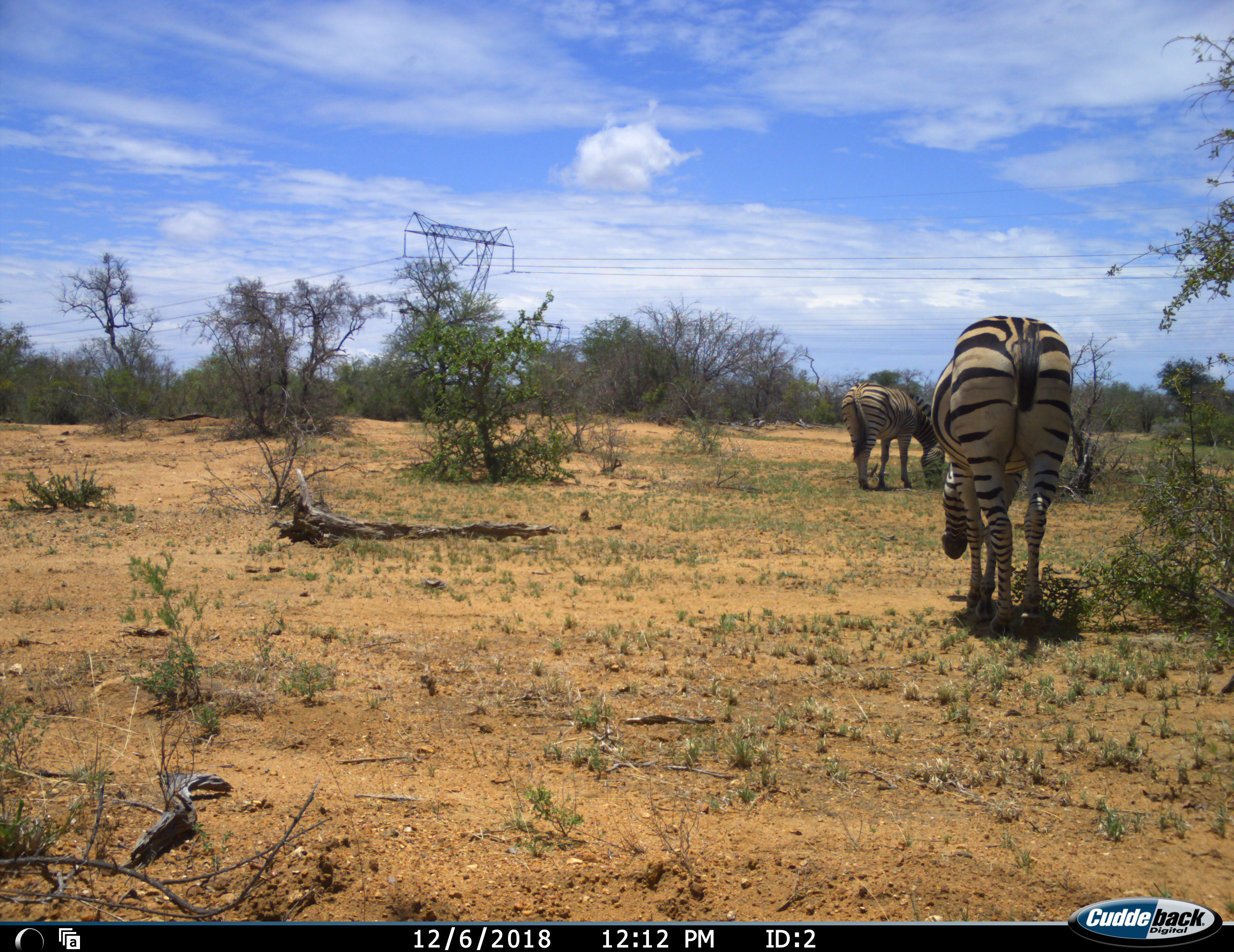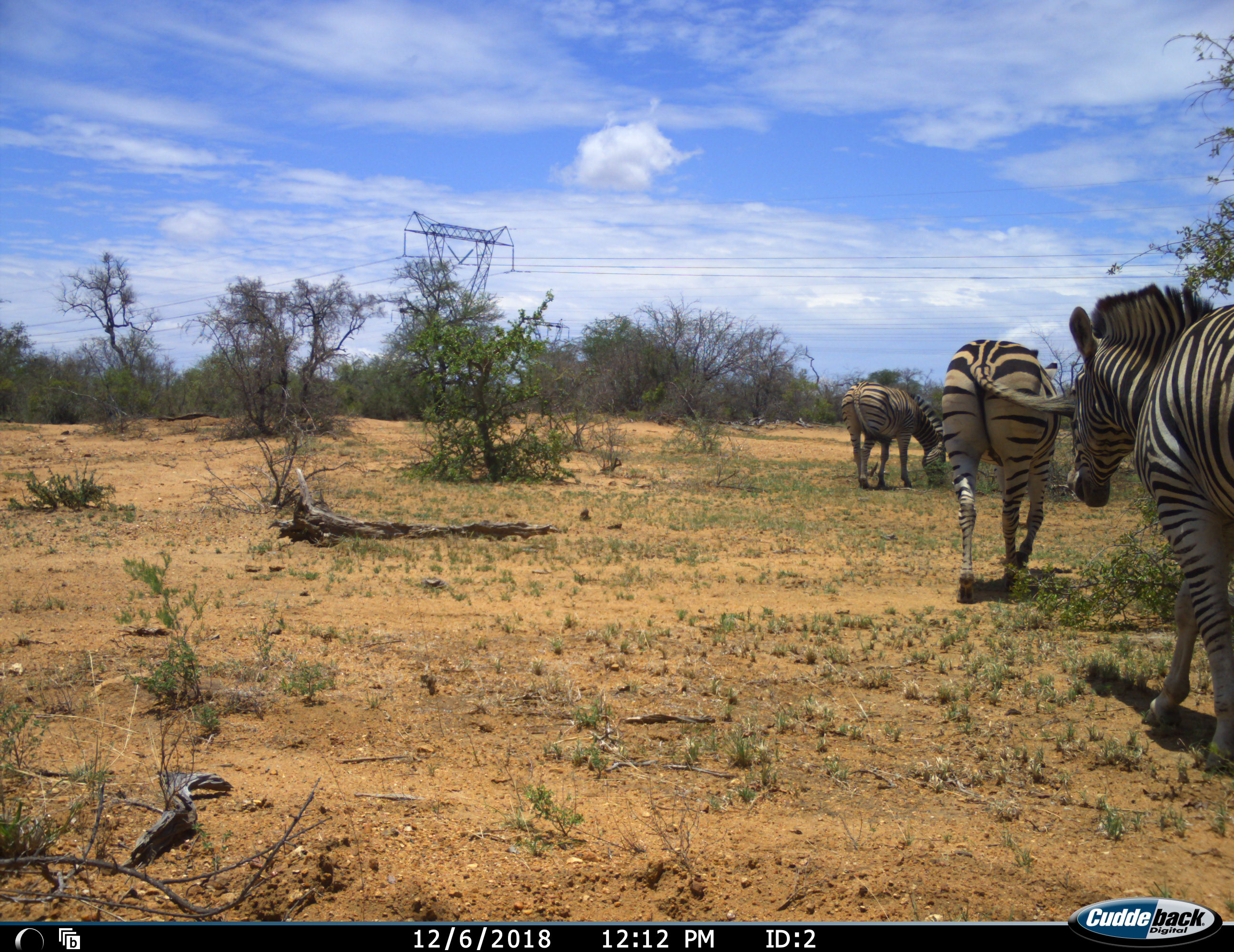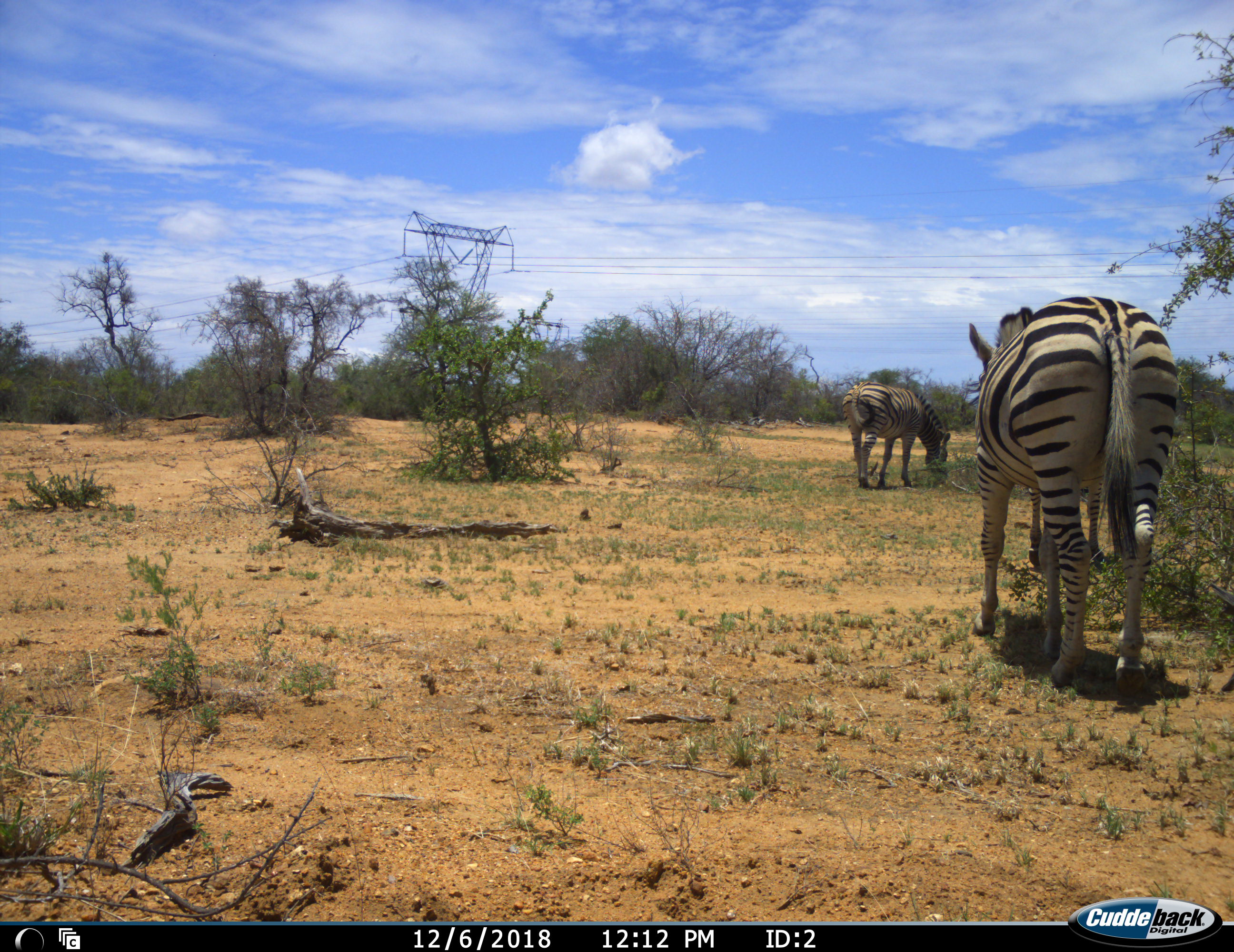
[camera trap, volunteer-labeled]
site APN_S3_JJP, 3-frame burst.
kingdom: Animalia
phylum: Chordata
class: Mammalia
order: Perissodactyla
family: Equidae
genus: Equus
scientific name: Equus quagga burchellii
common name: burchell's zebra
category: zebraburchells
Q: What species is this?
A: Zebraburchells (burchell's zebra) (Equus quagga burchellii).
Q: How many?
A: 3.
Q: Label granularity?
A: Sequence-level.